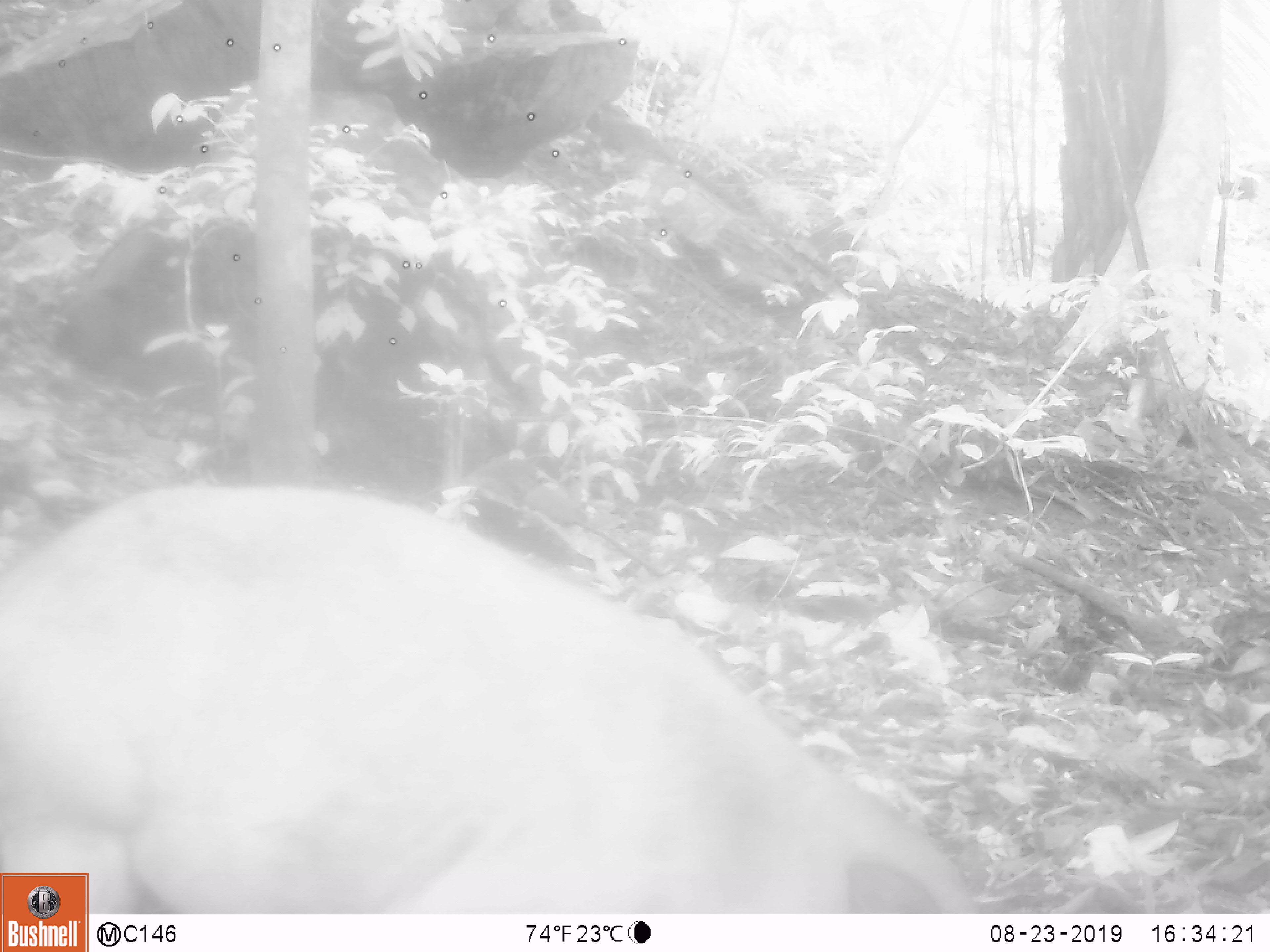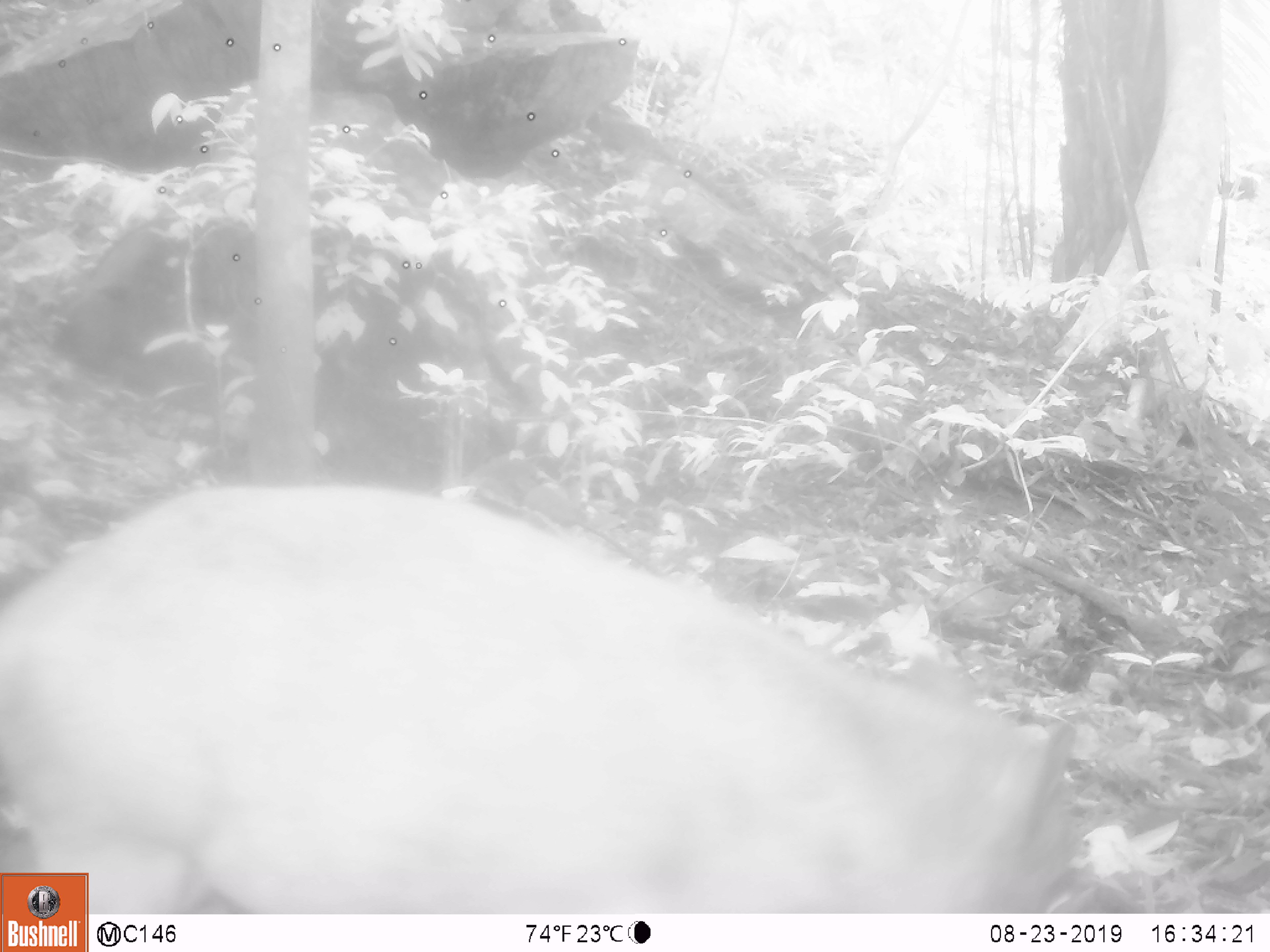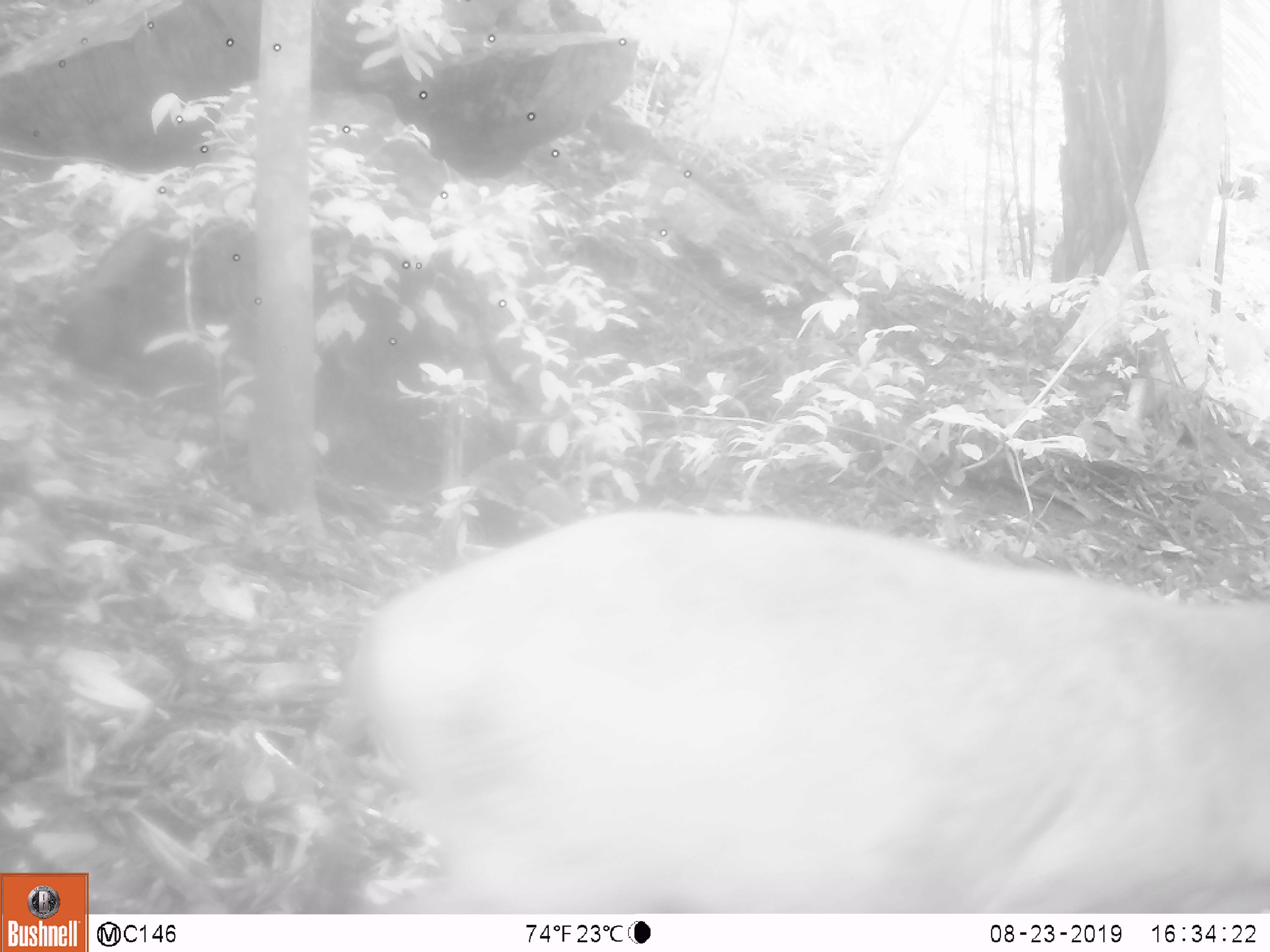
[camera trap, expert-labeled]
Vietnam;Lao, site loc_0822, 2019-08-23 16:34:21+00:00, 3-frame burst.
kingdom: Animalia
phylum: Chordata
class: Mammalia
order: Artiodactyla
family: Suidae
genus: Sus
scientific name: Sus scrofa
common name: eurasian wild pig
Eurasian wild pig (Sus scrofa). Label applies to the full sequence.